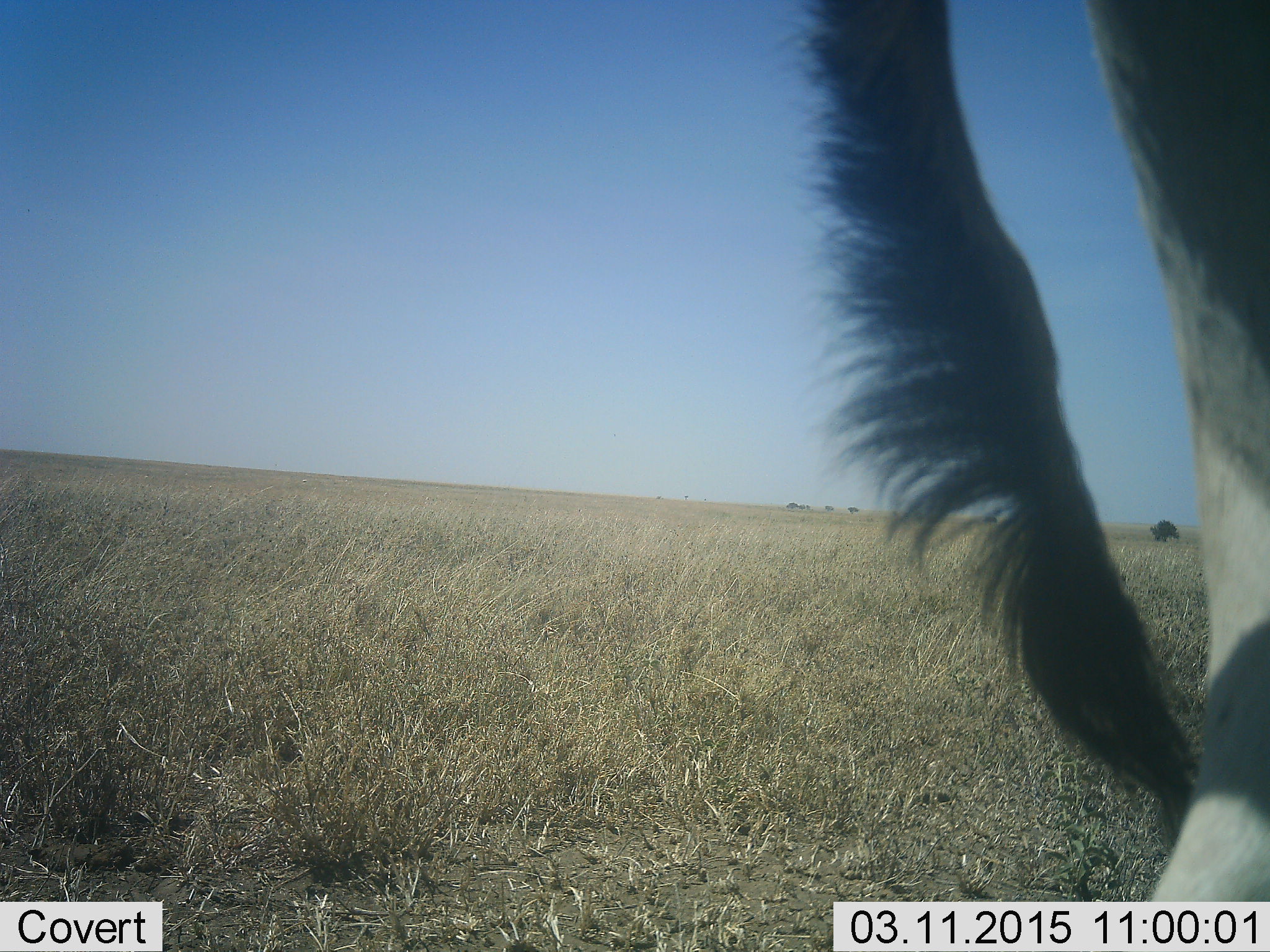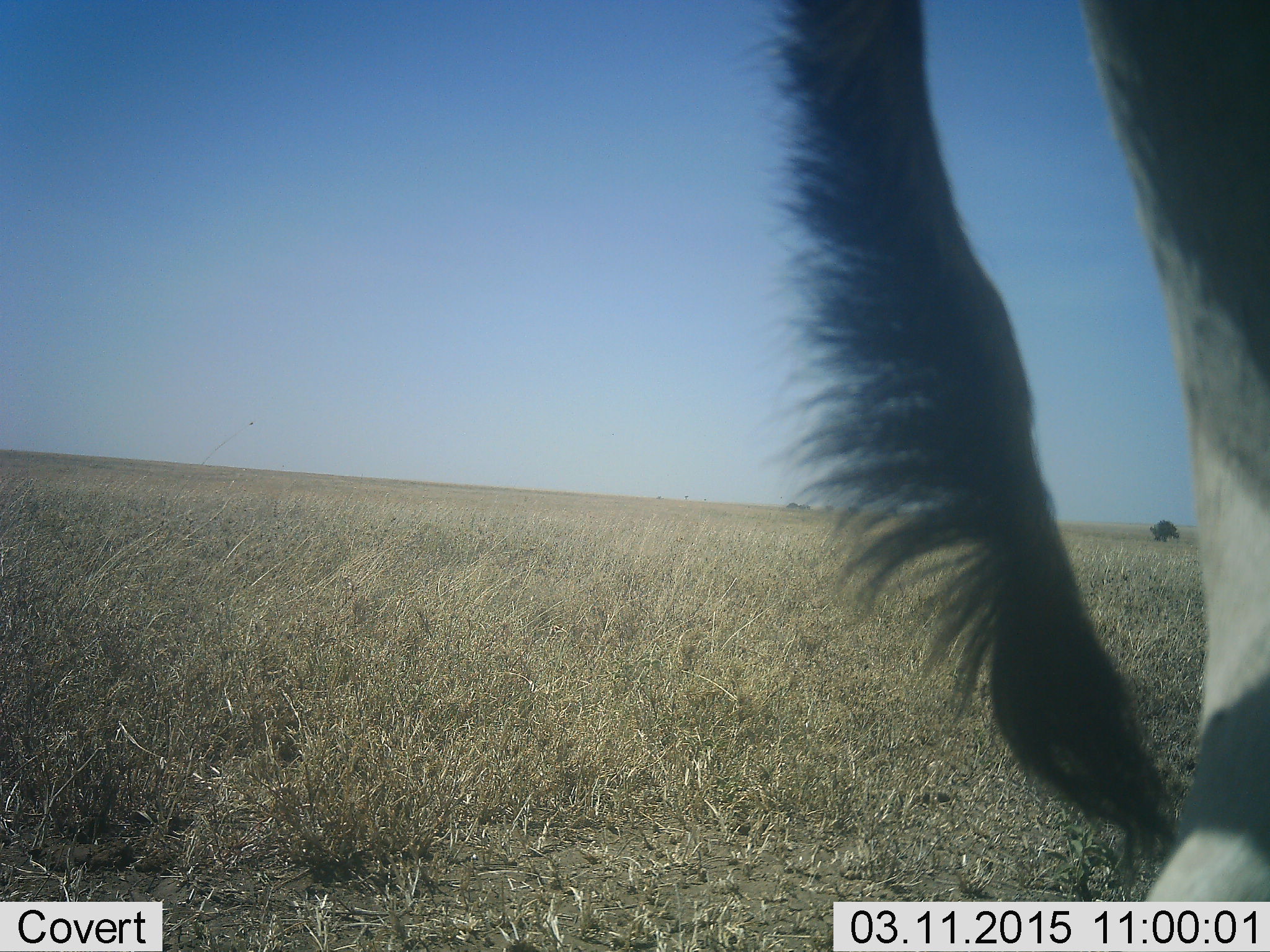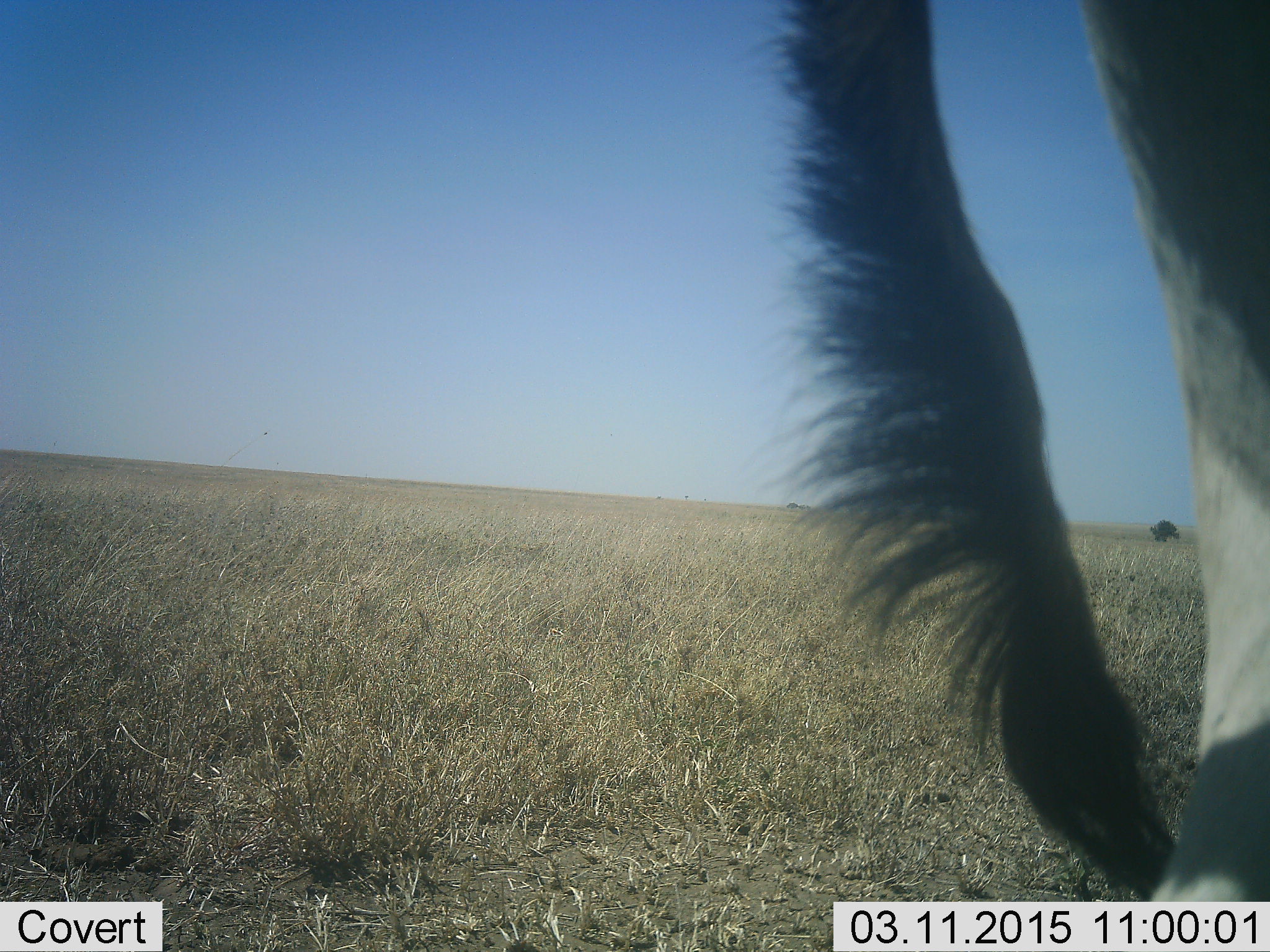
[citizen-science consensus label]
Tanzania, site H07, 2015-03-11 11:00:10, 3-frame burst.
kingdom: Animalia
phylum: Chordata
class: Mammalia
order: Artiodactyla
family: Bovidae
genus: Connochaetes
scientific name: Connochaetes taurinus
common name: blue wildebeest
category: wildebeest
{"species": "wildebeest (blue wildebeest) (Connochaetes taurinus)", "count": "1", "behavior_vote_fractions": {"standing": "100%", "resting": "0%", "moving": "0%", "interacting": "0%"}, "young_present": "0%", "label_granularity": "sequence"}